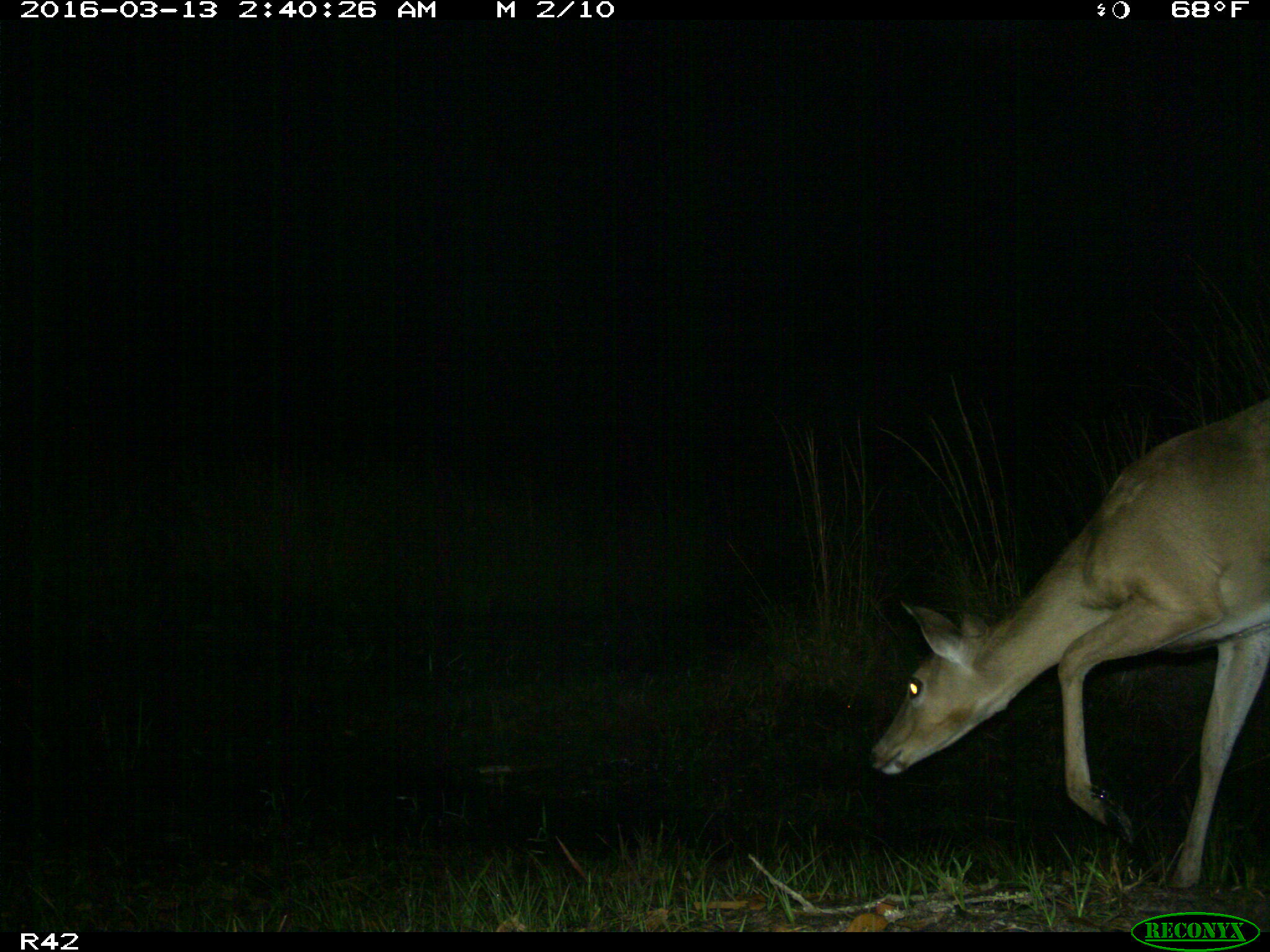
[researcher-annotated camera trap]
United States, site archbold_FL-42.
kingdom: Animalia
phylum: Chordata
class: Mammalia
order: Artiodactyla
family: Cervidae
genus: Odocoileus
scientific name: Odocoileus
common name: deer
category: unidentified deer